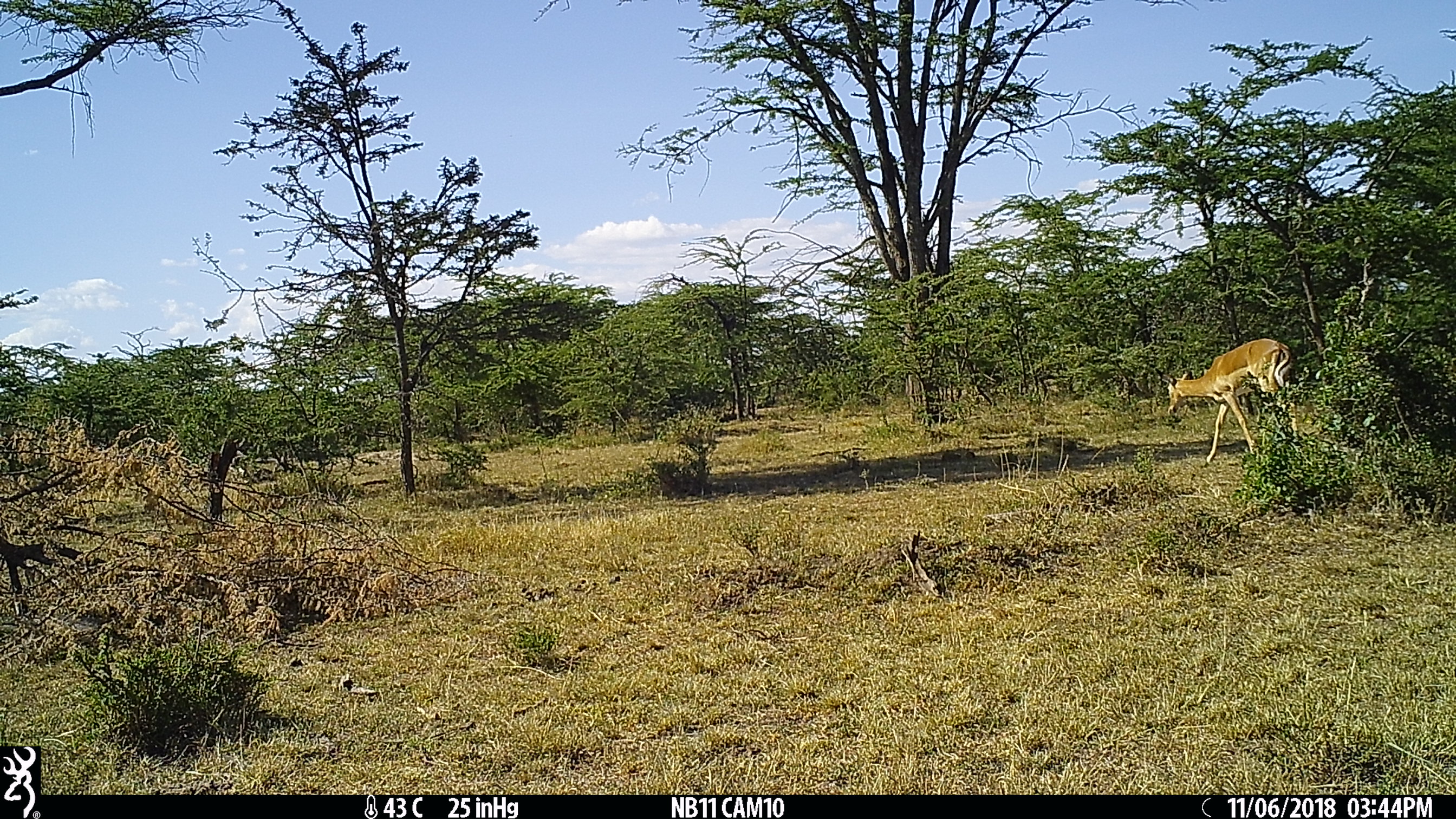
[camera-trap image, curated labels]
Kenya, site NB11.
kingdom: Animalia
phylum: Chordata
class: Mammalia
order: Artiodactyla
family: Bovidae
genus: Aepyceros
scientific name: Aepyceros melampus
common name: impala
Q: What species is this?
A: Impala (Aepyceros melampus).